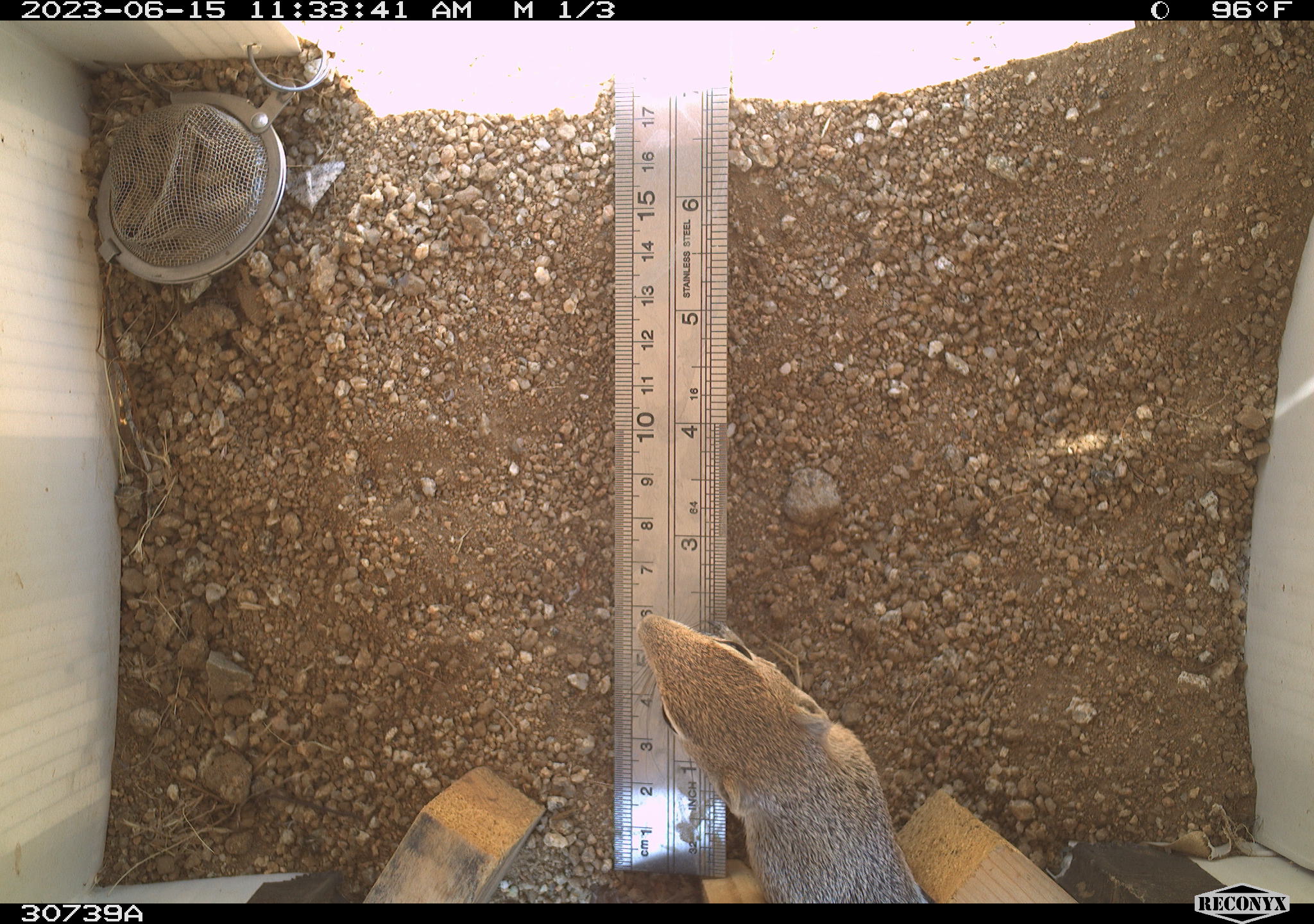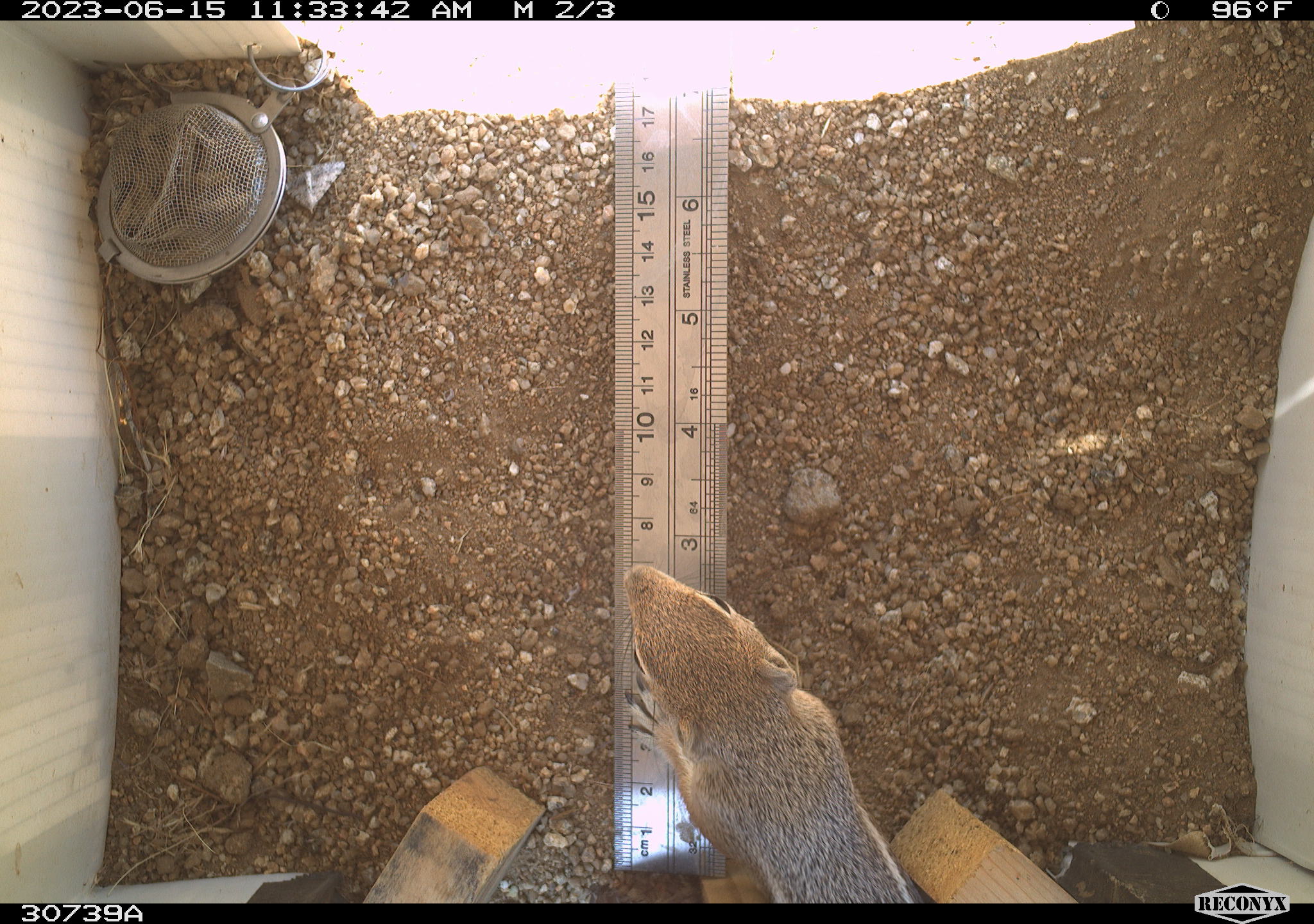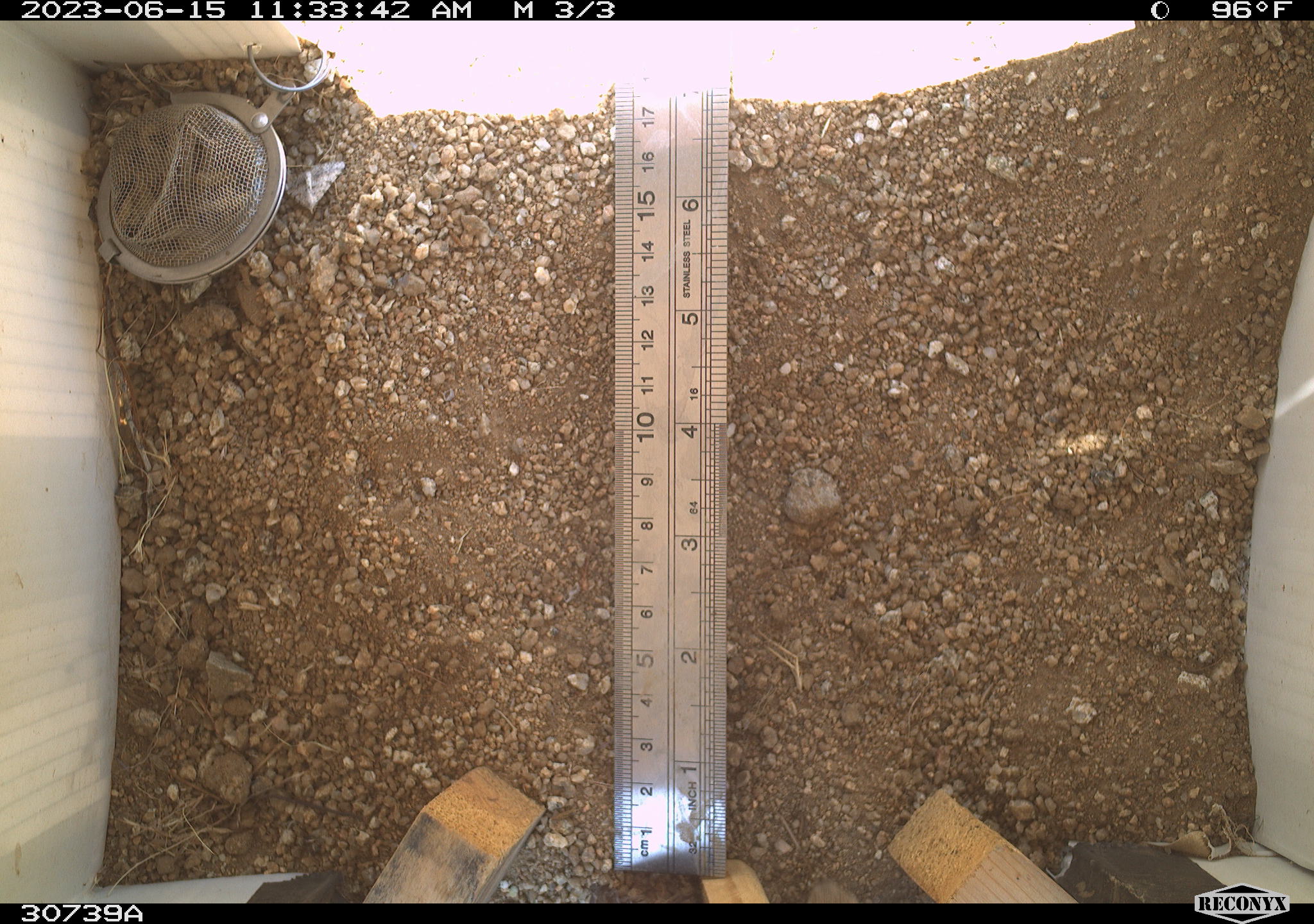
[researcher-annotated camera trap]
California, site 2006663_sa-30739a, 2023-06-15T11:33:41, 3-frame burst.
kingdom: Animalia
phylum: Chordata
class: Mammalia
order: Rodentia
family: Sciuridae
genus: Ammospermophilus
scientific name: Ammospermophilus leucurus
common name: white-tailed antelope squirrel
White-tailed antelope squirrel (Ammospermophilus leucurus).